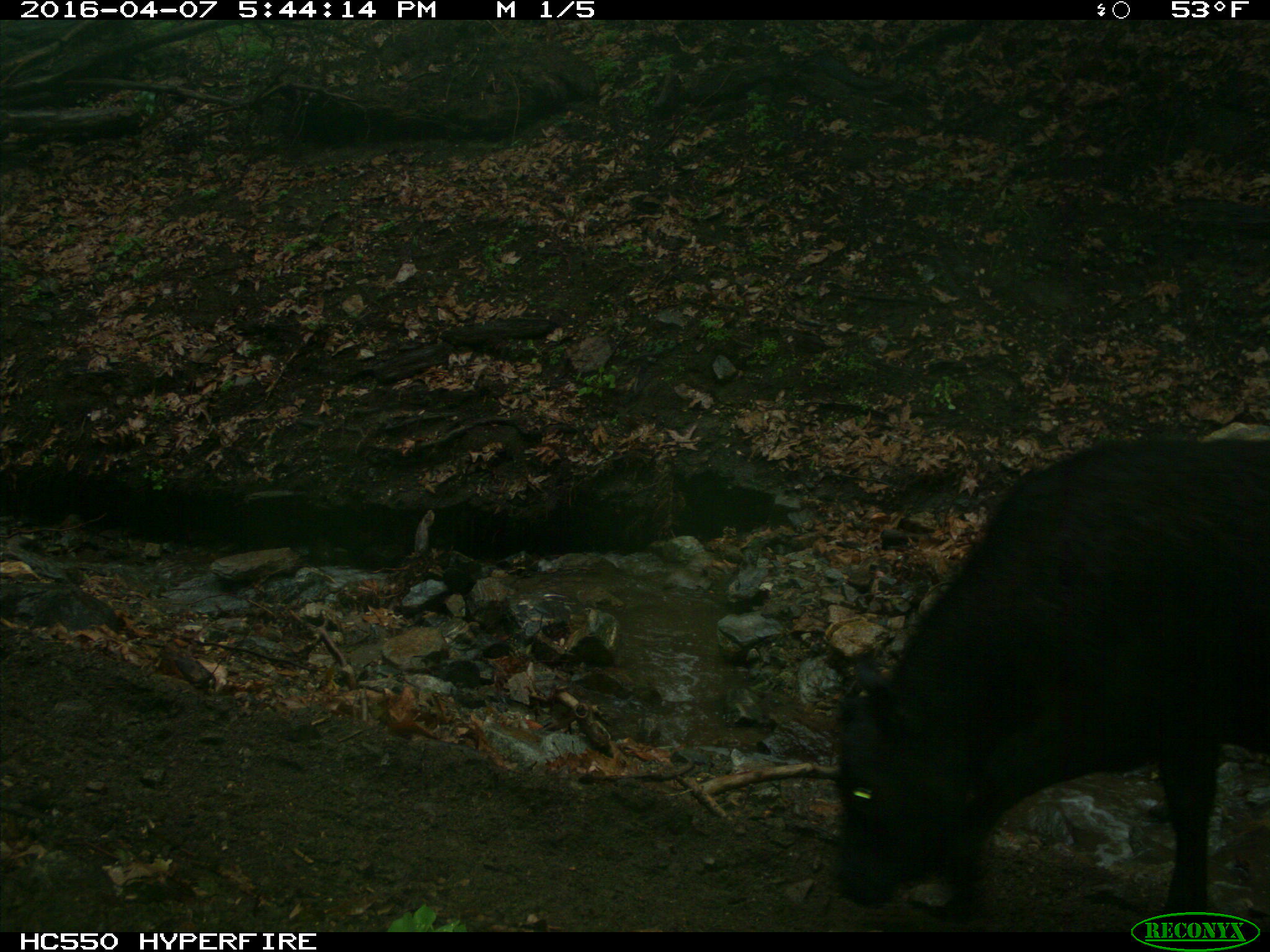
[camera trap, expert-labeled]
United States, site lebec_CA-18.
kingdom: Animalia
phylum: Chordata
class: Mammalia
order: Artiodactyla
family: Bovidae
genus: Bos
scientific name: Bos taurus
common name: domestic cow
Bos taurus (domestic cow).